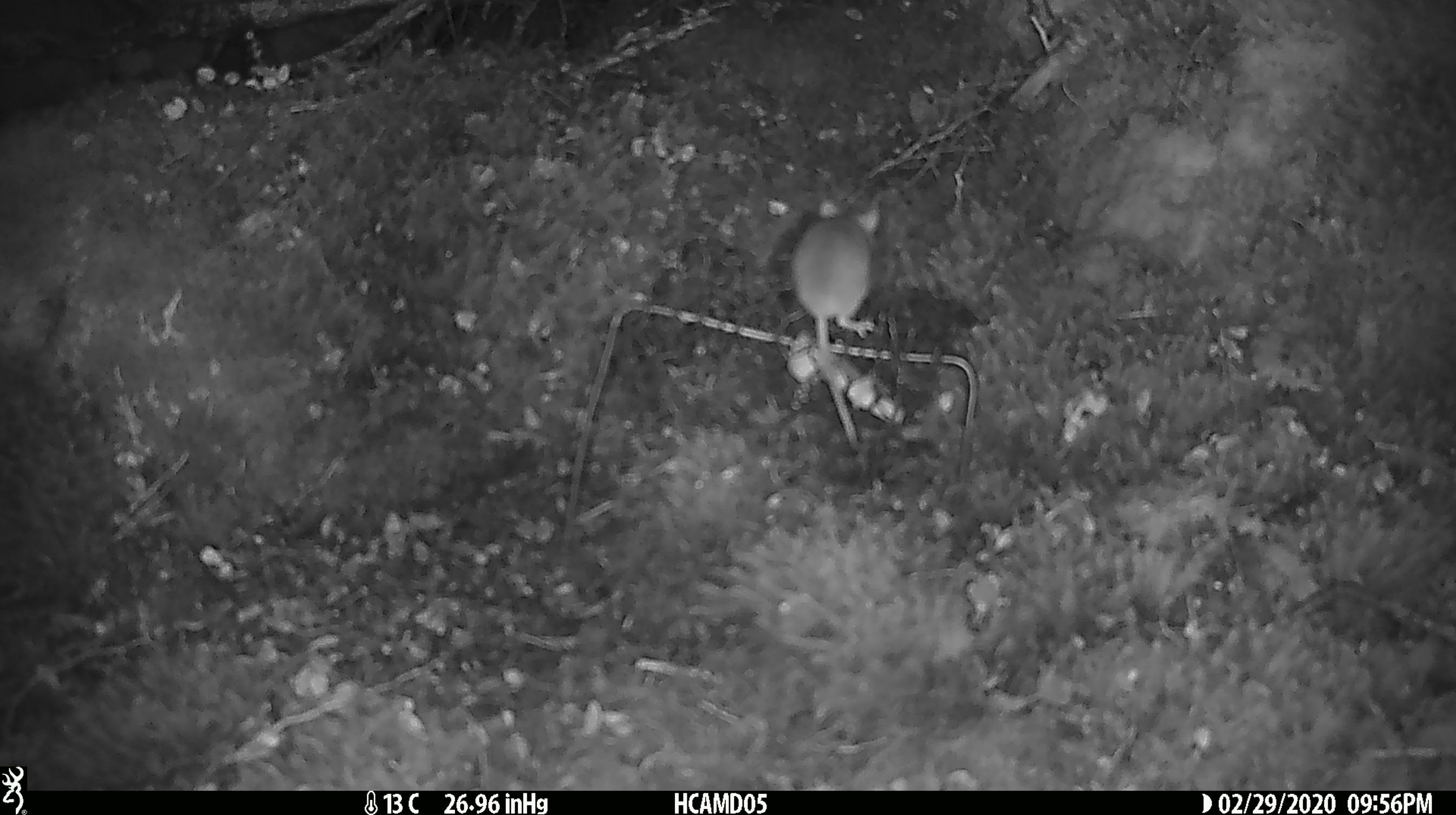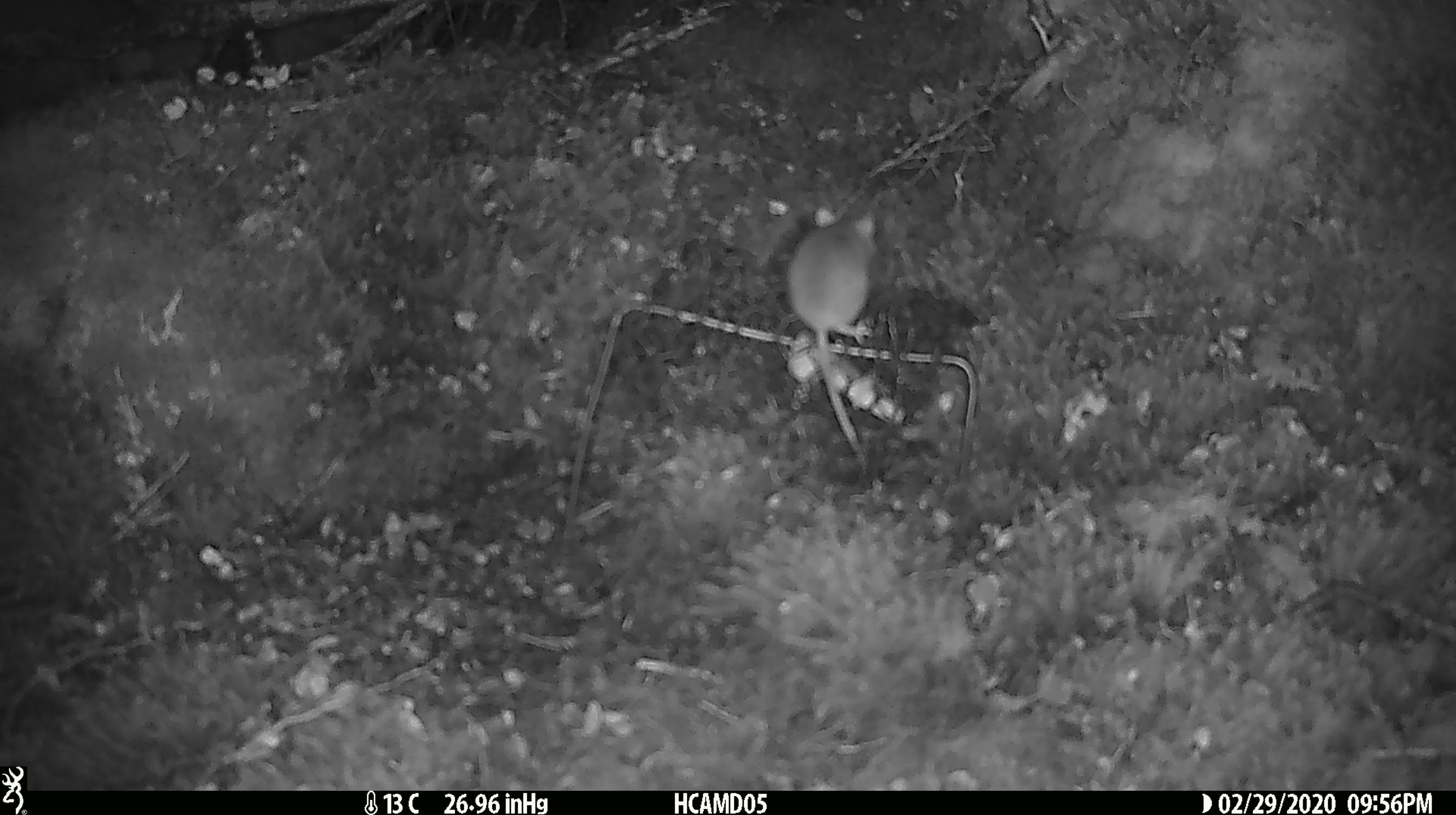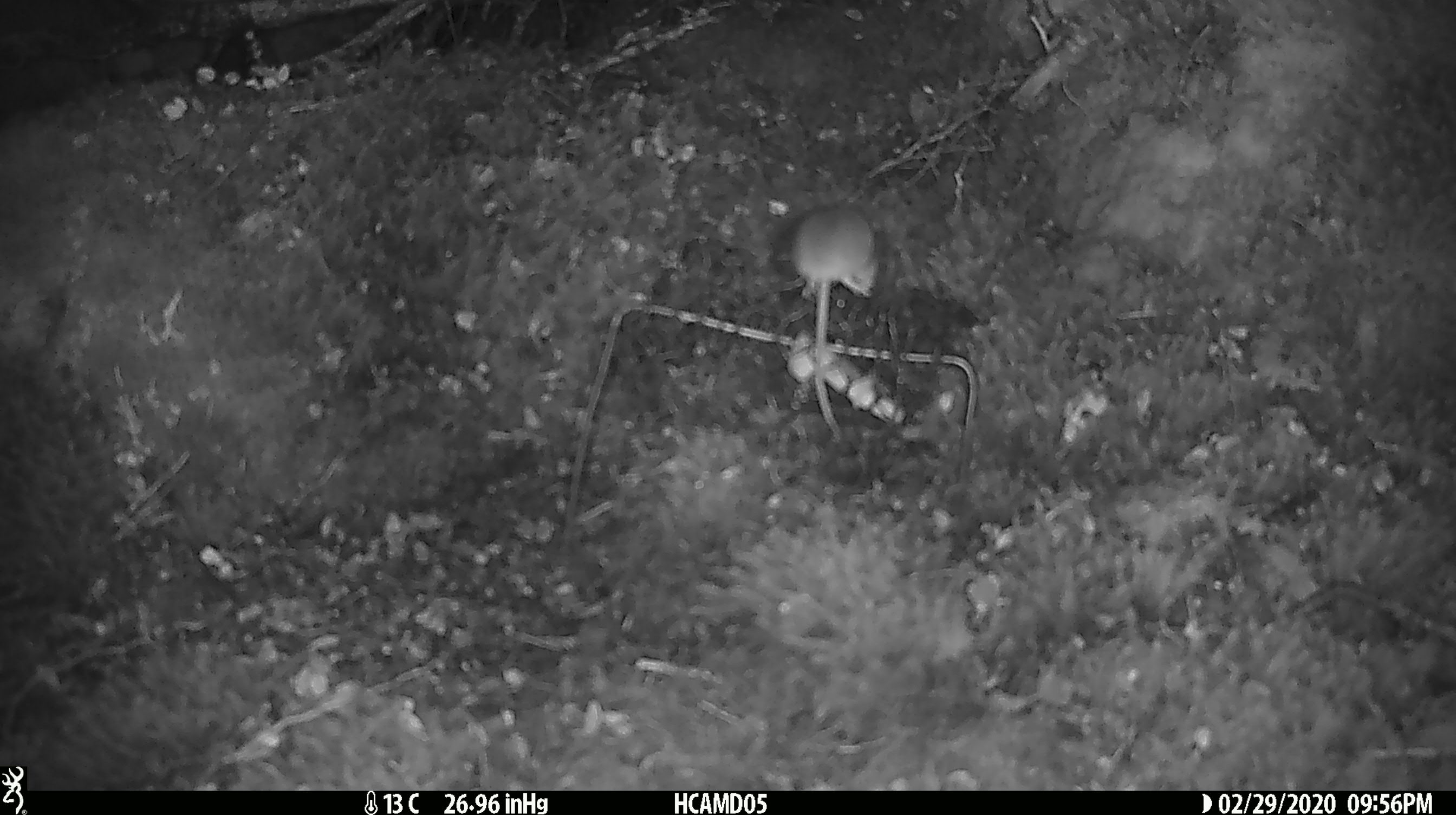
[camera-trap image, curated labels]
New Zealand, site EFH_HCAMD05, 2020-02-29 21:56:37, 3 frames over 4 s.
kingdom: Animalia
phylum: Chordata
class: Mammalia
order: Rodentia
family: Muridae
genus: Mus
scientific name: Mus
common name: mouse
Mouse (Mus).